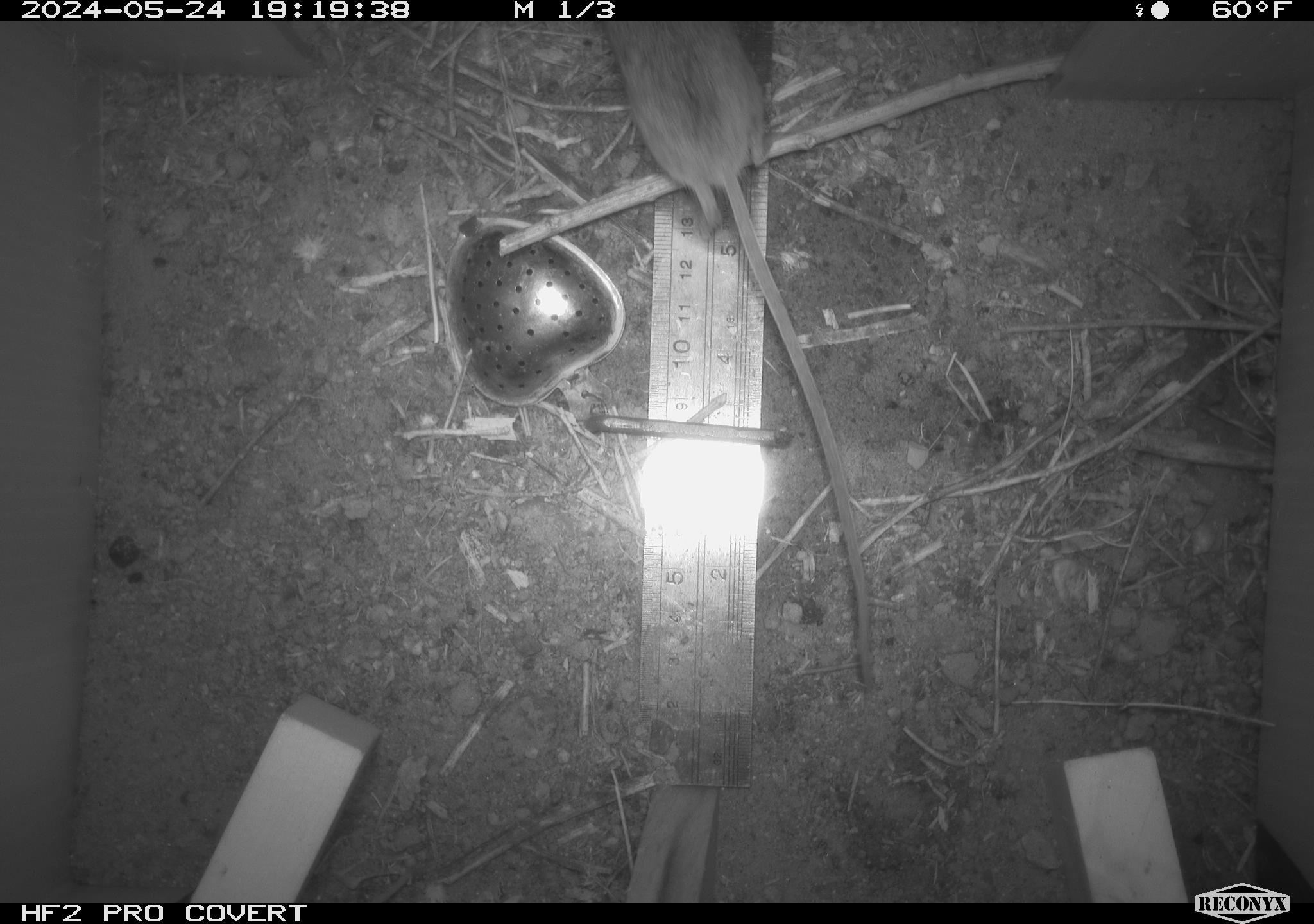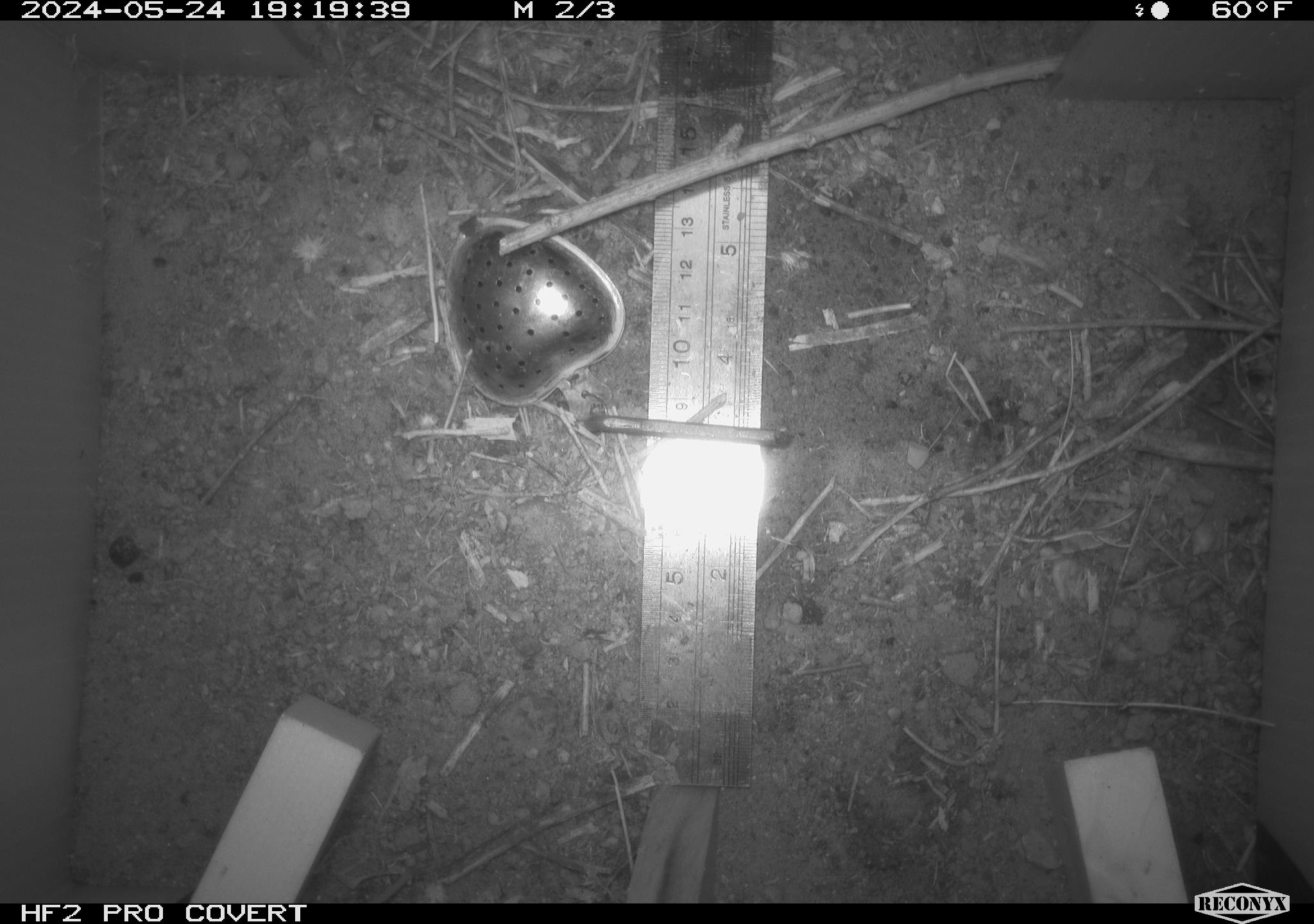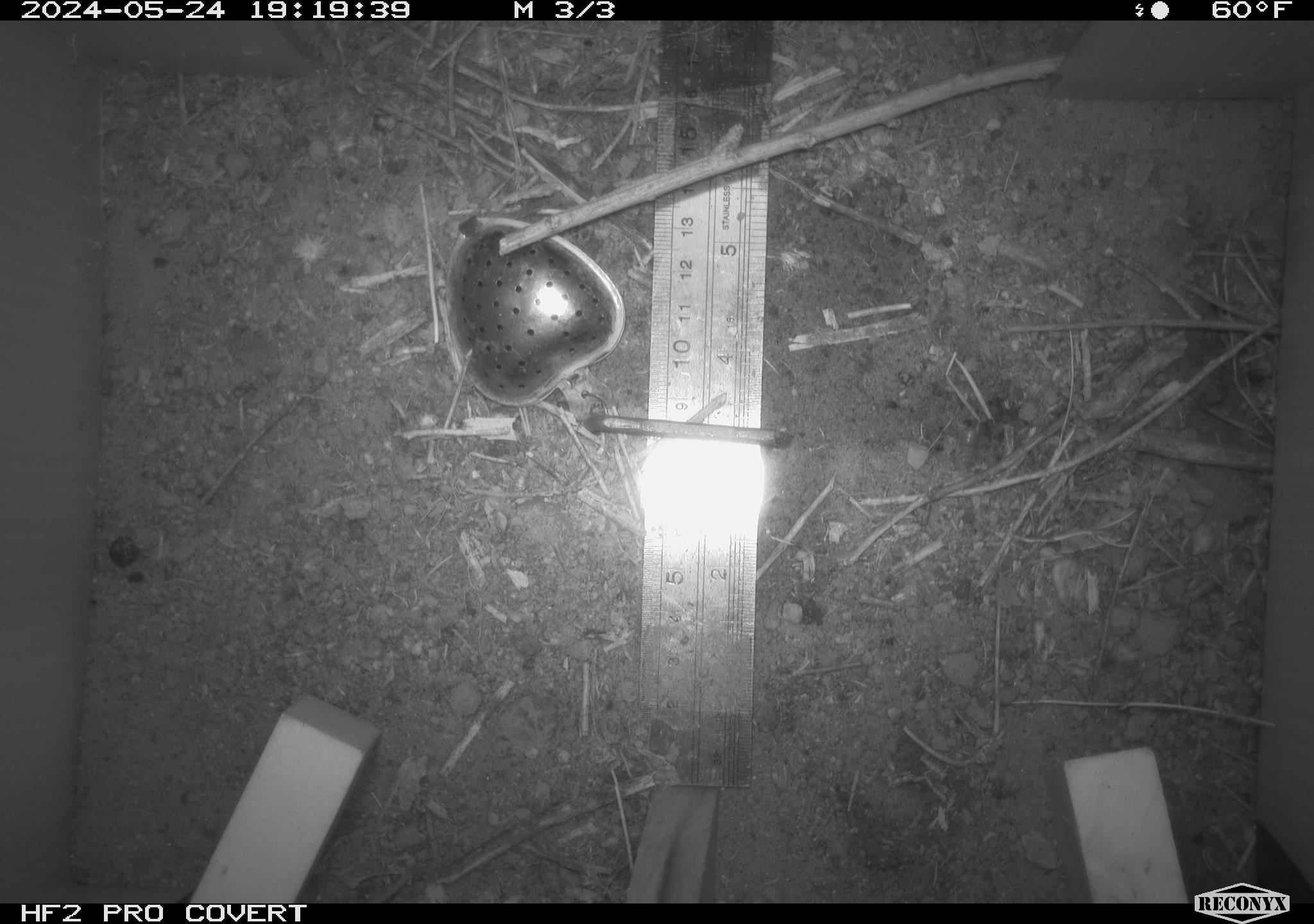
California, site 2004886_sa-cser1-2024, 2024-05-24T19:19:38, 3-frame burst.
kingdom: Animalia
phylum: Chordata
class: Mammalia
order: Rodentia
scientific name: Rodentia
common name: rodent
Rodent (Rodentia).